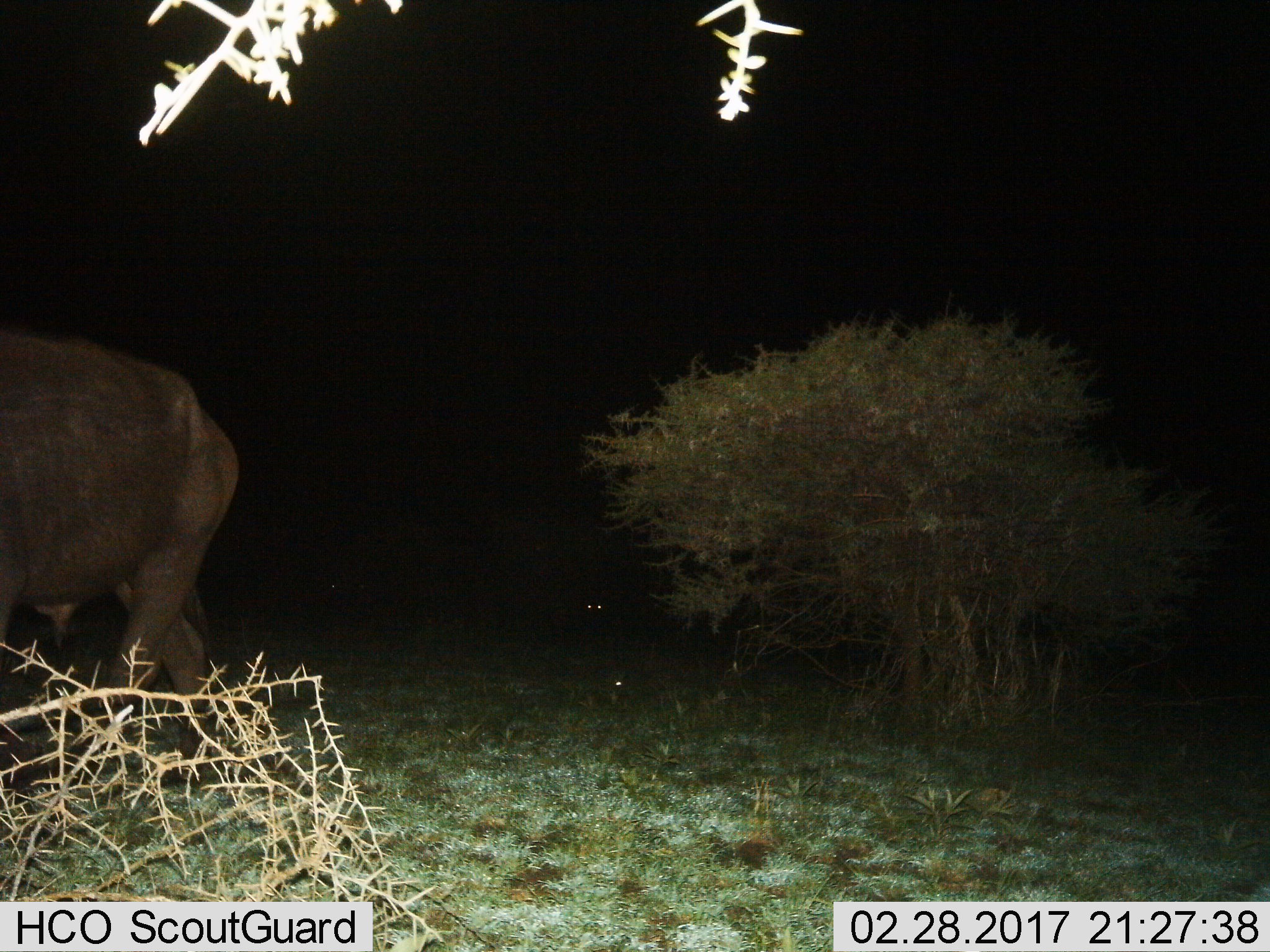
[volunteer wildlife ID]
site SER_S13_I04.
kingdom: Animalia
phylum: Chordata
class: Mammalia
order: Artiodactyla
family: Bovidae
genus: Syncerus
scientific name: Syncerus caffer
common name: african buffalo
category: buffalo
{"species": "buffalo (african buffalo) (Syncerus caffer)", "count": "1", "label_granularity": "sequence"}